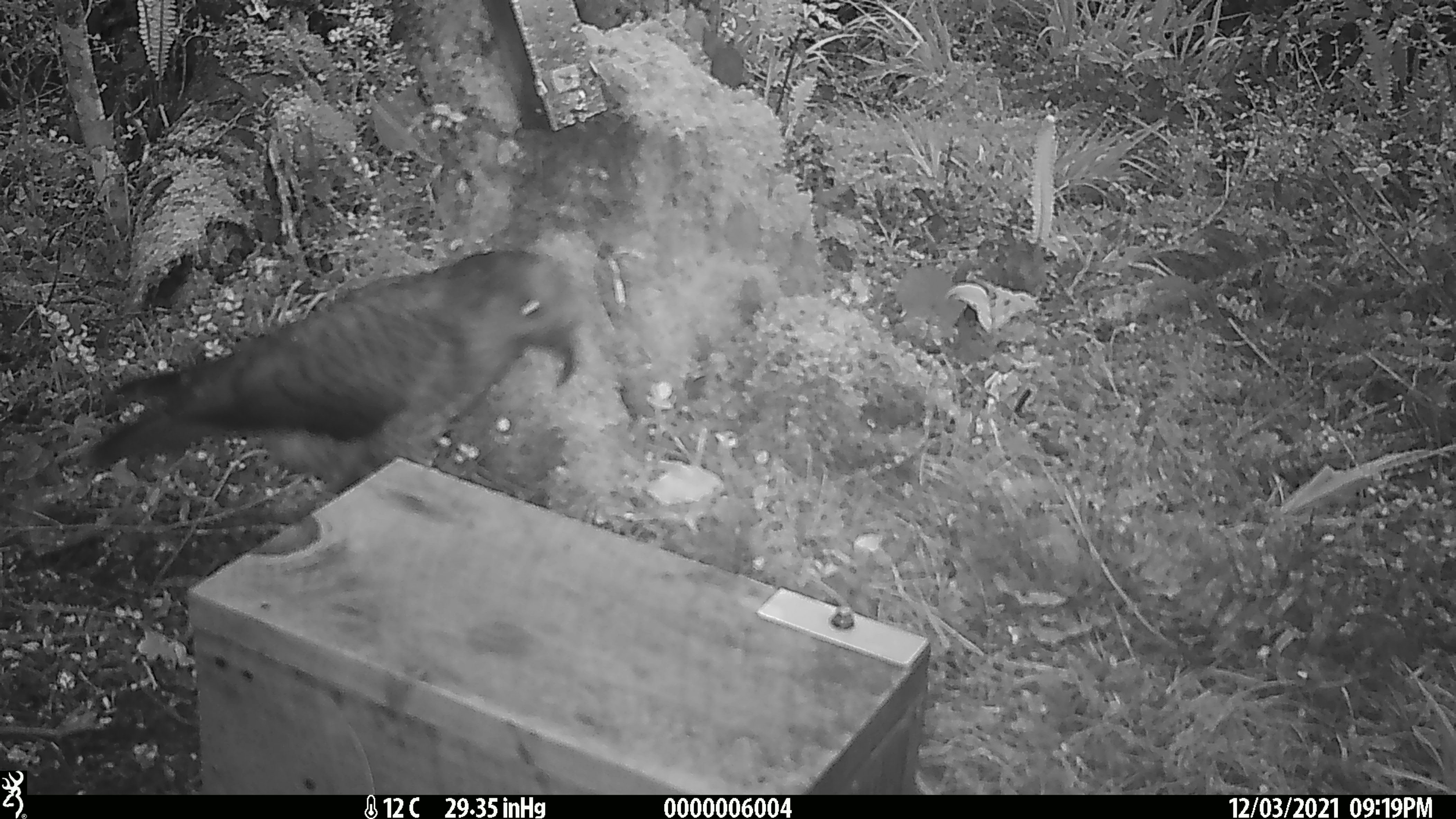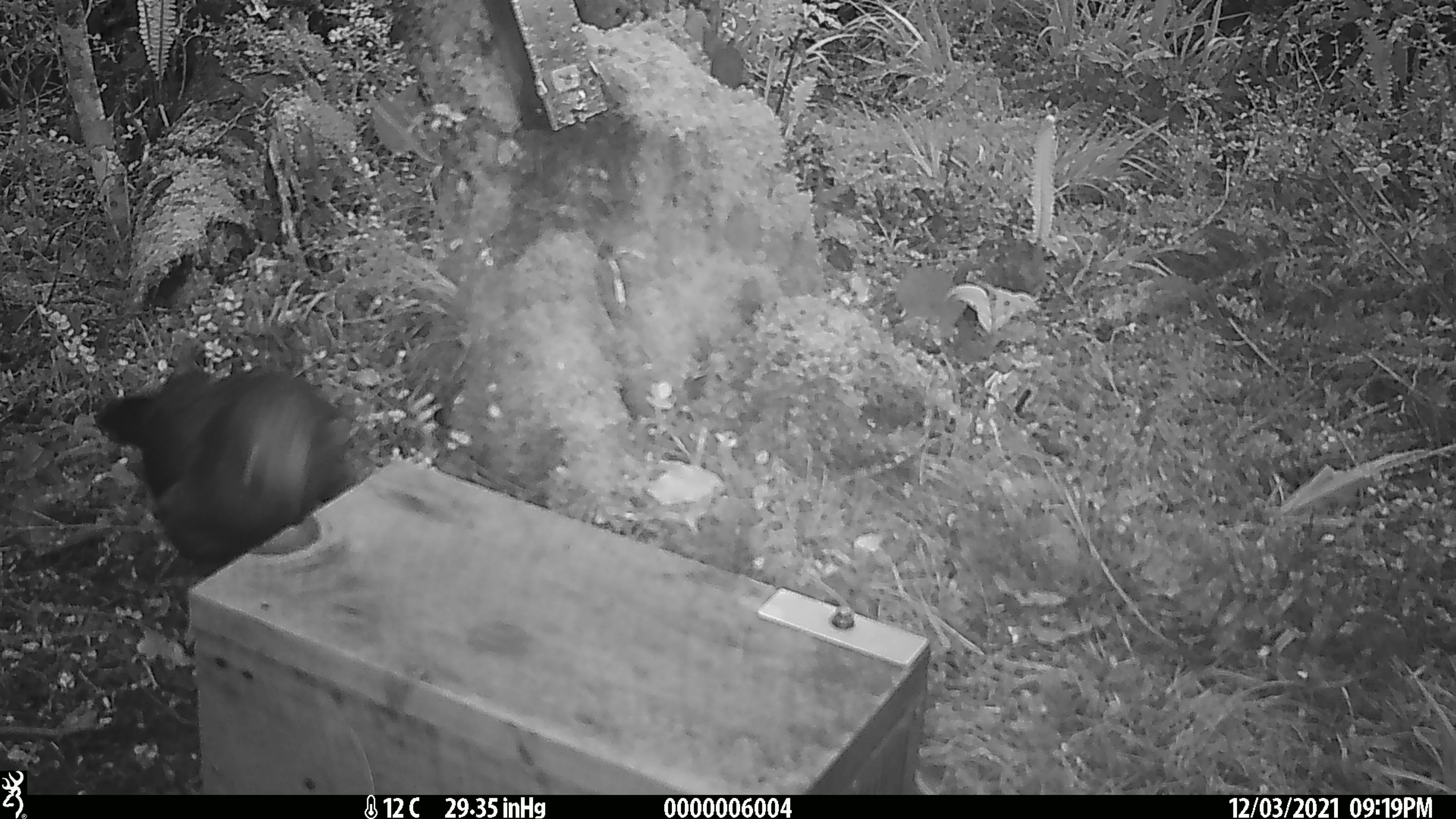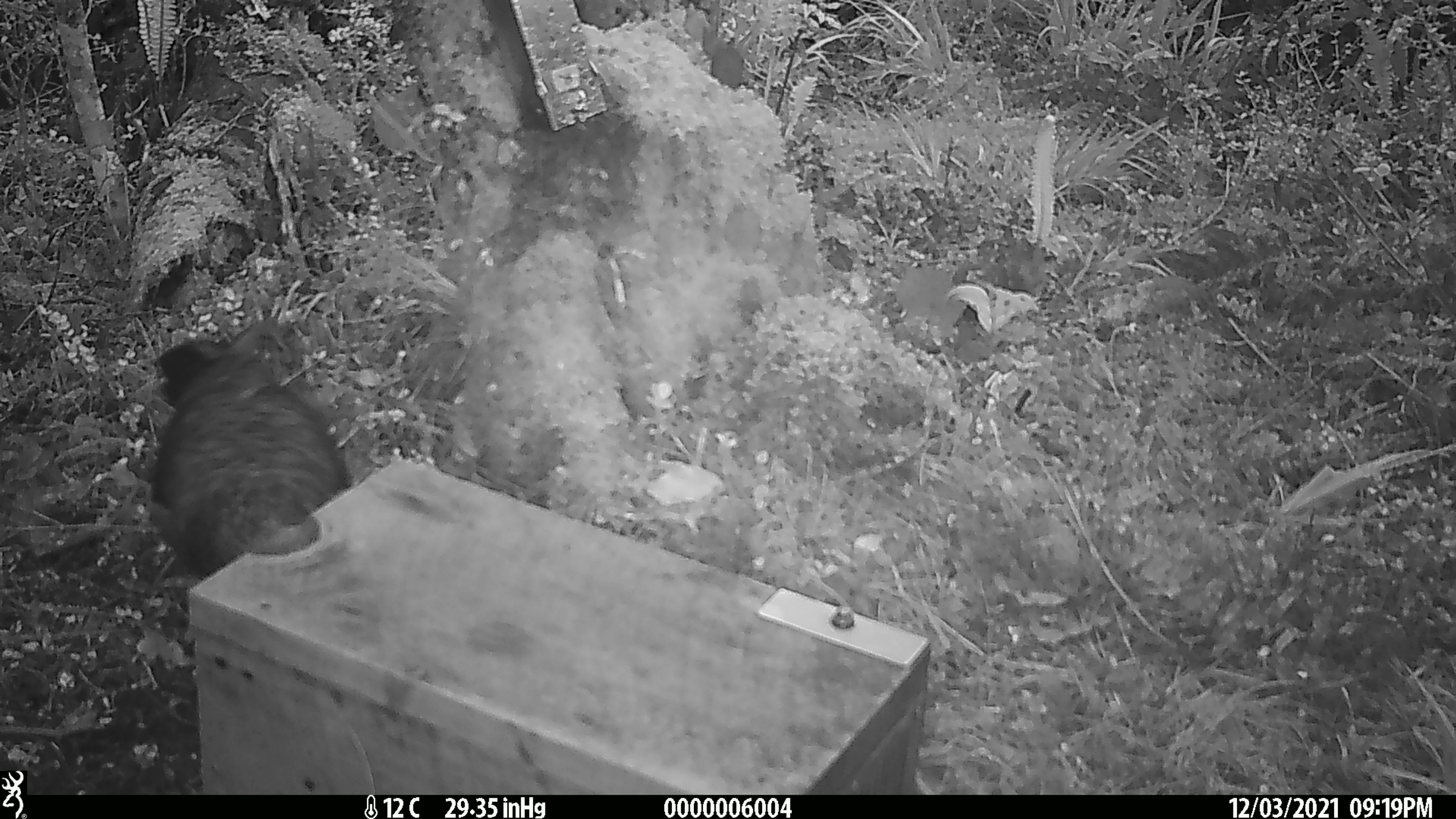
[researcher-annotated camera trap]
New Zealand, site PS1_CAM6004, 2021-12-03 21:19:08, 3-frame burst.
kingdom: Animalia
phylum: Chordata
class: Aves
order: Psittaciformes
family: Strigopidae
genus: Nestor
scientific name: Nestor notabilis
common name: kea